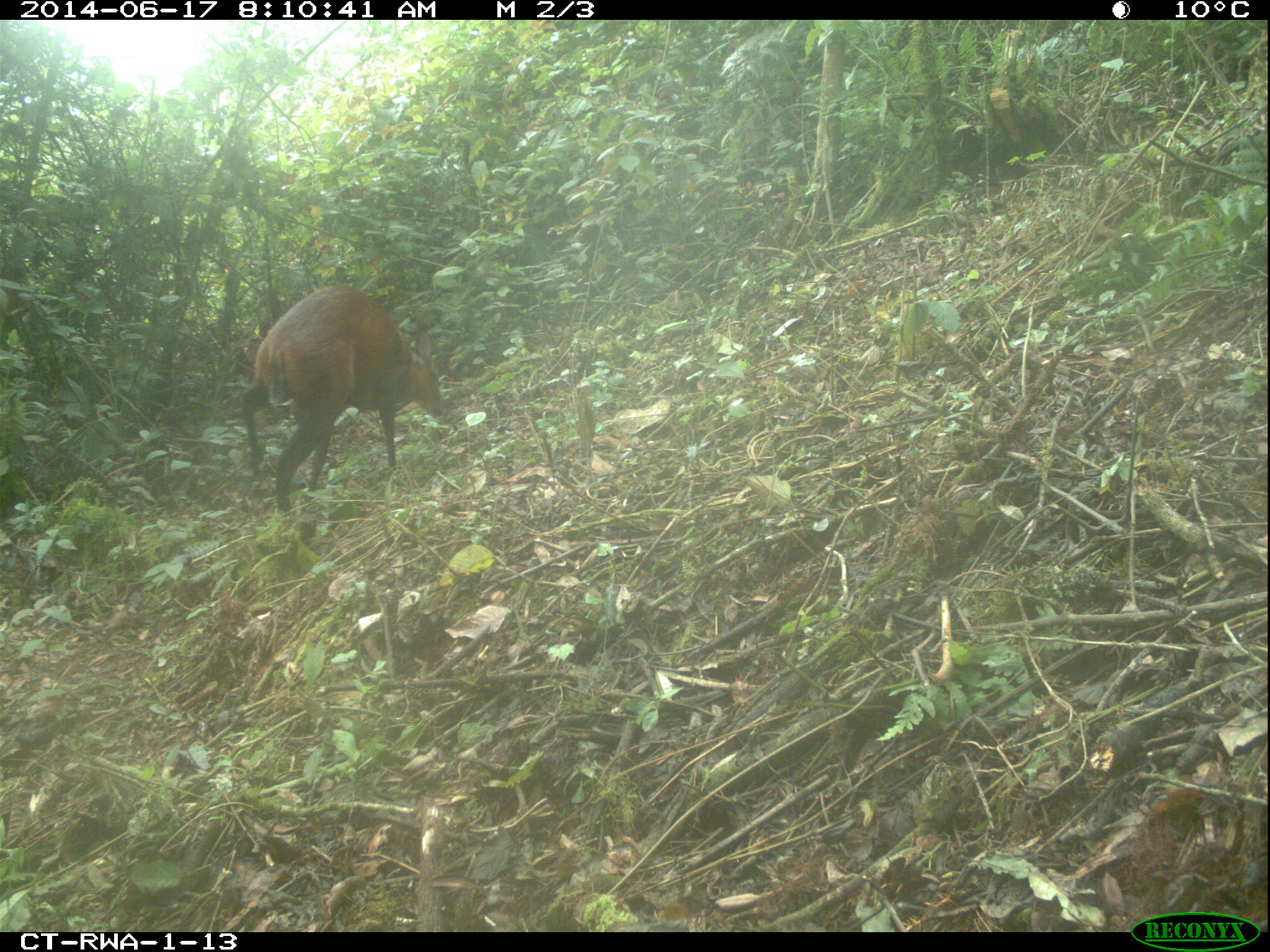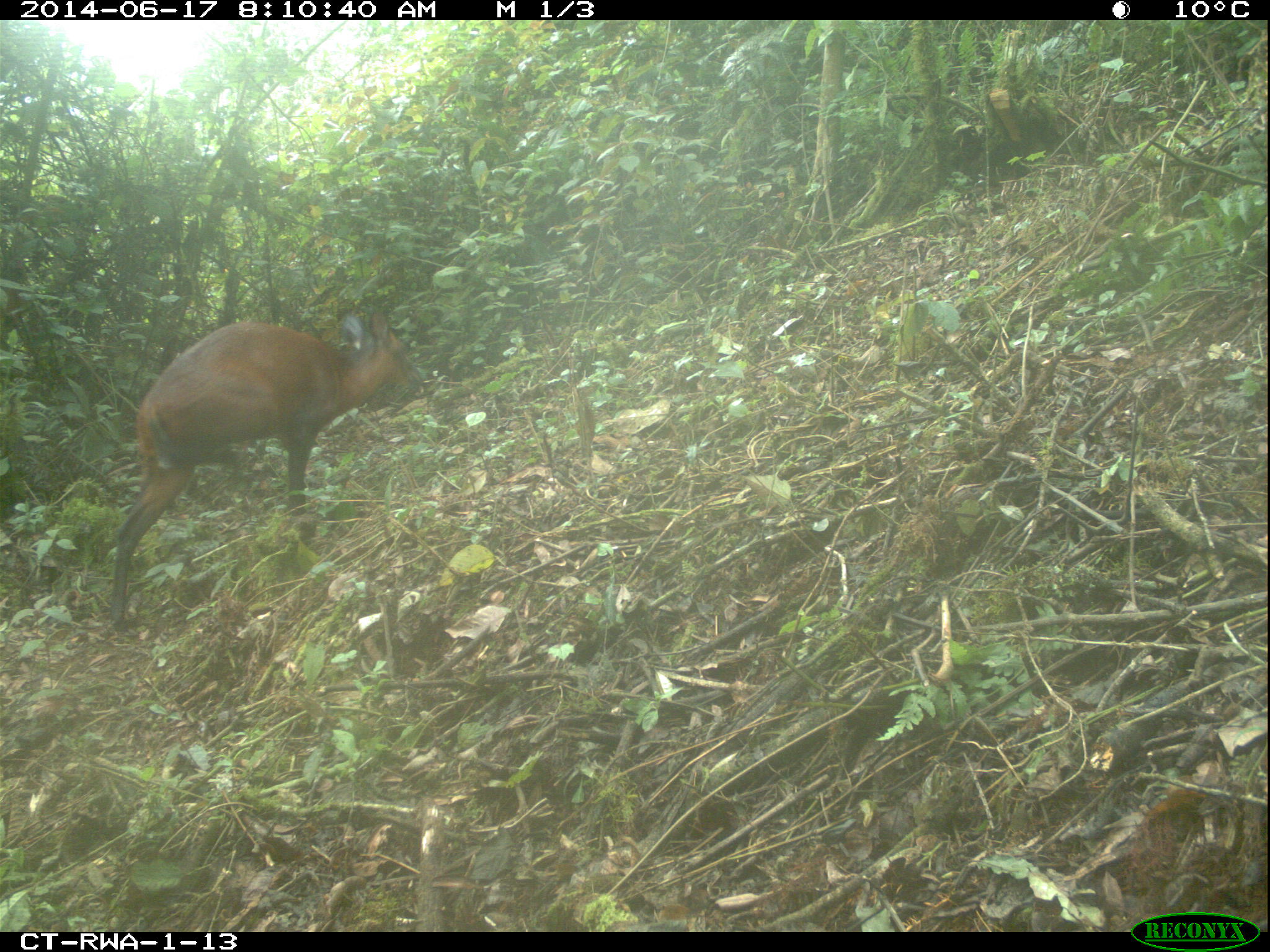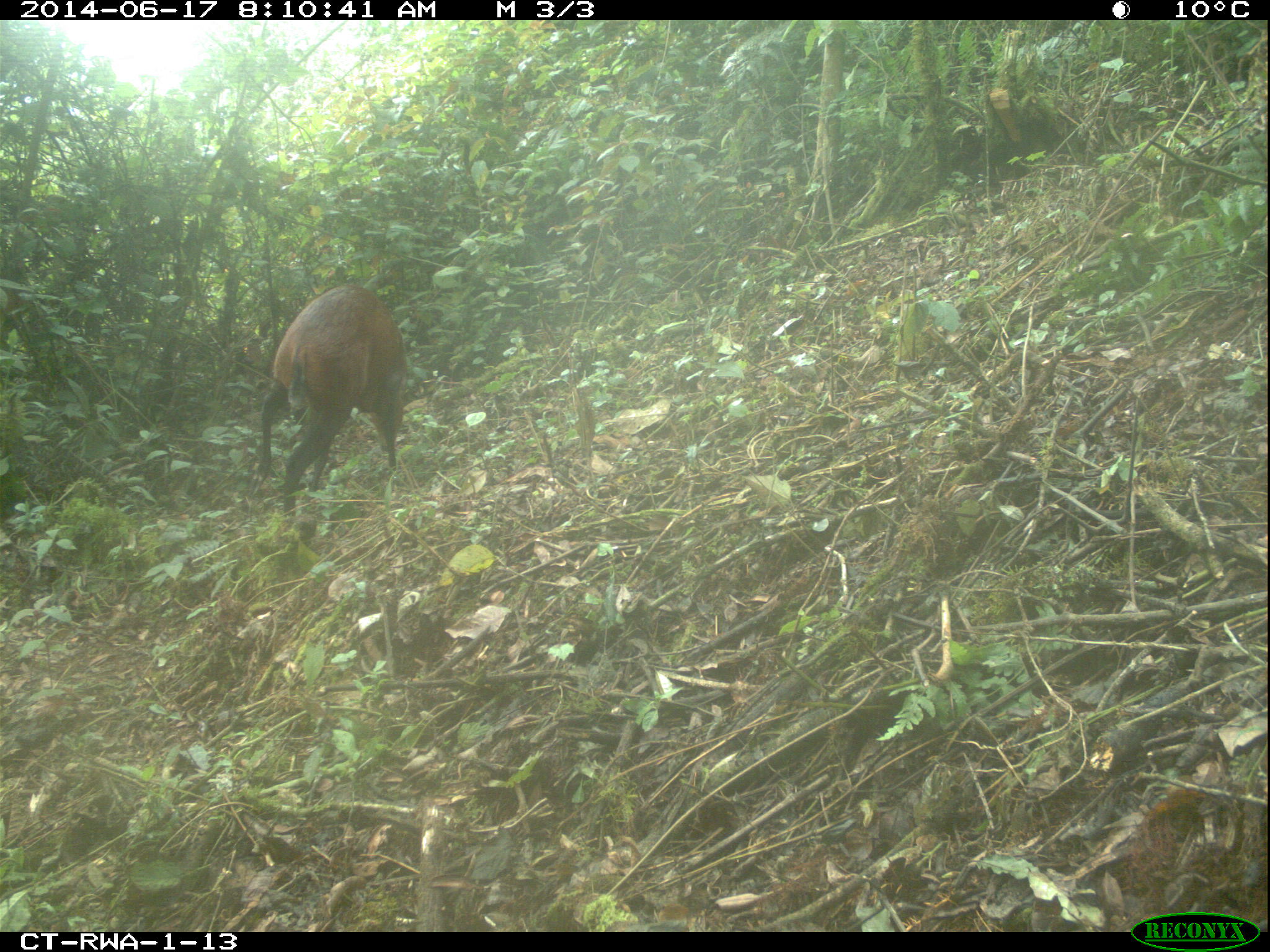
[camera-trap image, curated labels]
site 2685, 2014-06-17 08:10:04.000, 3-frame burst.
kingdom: Animalia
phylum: Chordata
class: Mammalia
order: Artiodactyla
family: Bovidae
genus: Cephalophus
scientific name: Cephalophus nigrifrons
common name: black-fronted duiker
Cephalophus nigrifrons (black-fronted duiker), count 1.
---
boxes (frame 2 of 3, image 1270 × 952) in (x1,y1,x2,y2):
cephalophus nigrifrons: (107,309,422,627)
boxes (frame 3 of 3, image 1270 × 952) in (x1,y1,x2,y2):
cephalophus nigrifrons: (250,284,407,522)